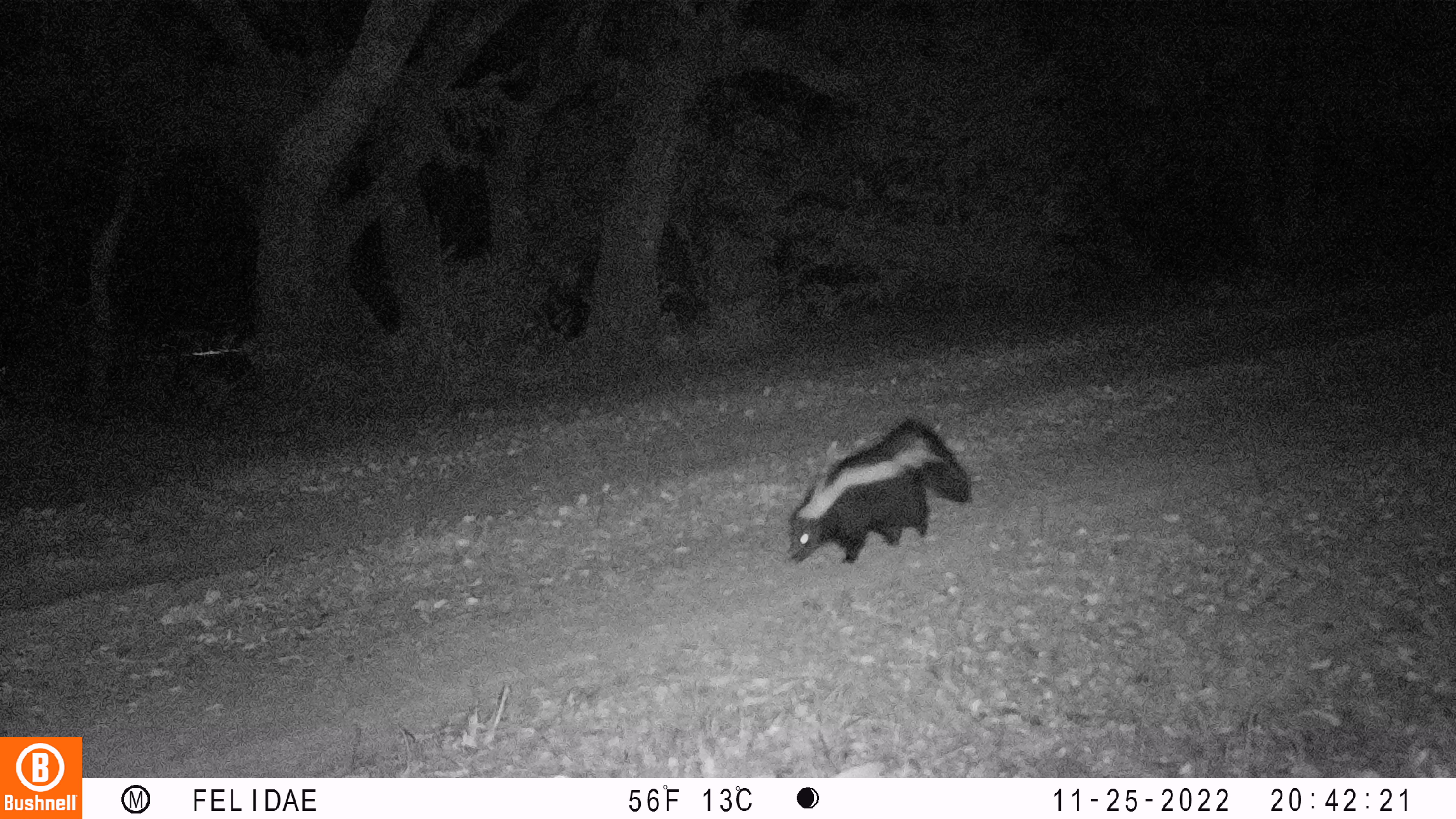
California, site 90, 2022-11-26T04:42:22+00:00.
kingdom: Animalia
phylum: Chordata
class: Mammalia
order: Carnivora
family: Mephitidae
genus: Mephitis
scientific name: Mephitis mephitis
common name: striped skunk